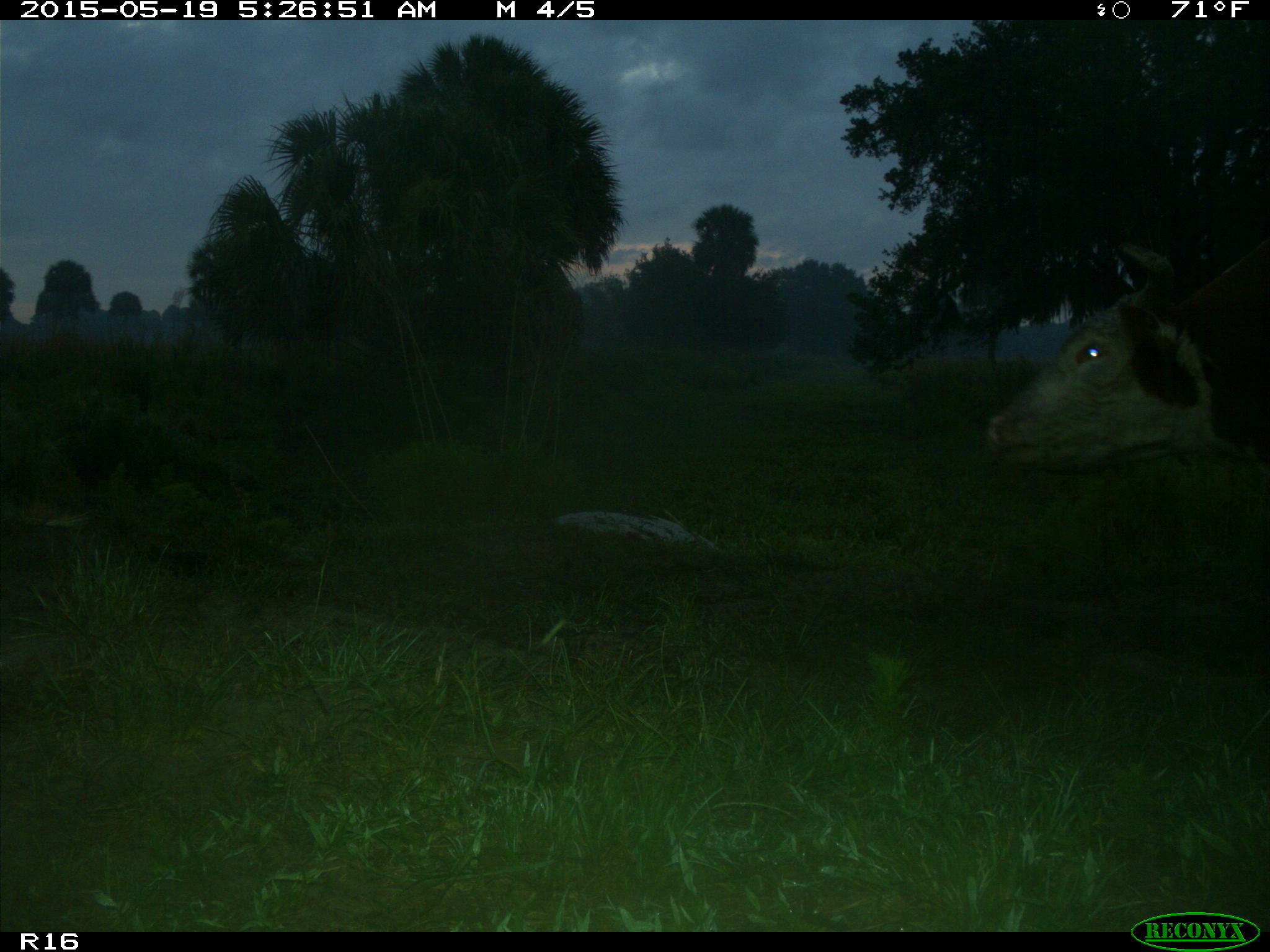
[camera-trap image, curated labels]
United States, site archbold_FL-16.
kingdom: Animalia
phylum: Chordata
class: Mammalia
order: Artiodactyla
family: Bovidae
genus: Bos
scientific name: Bos taurus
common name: domestic cow